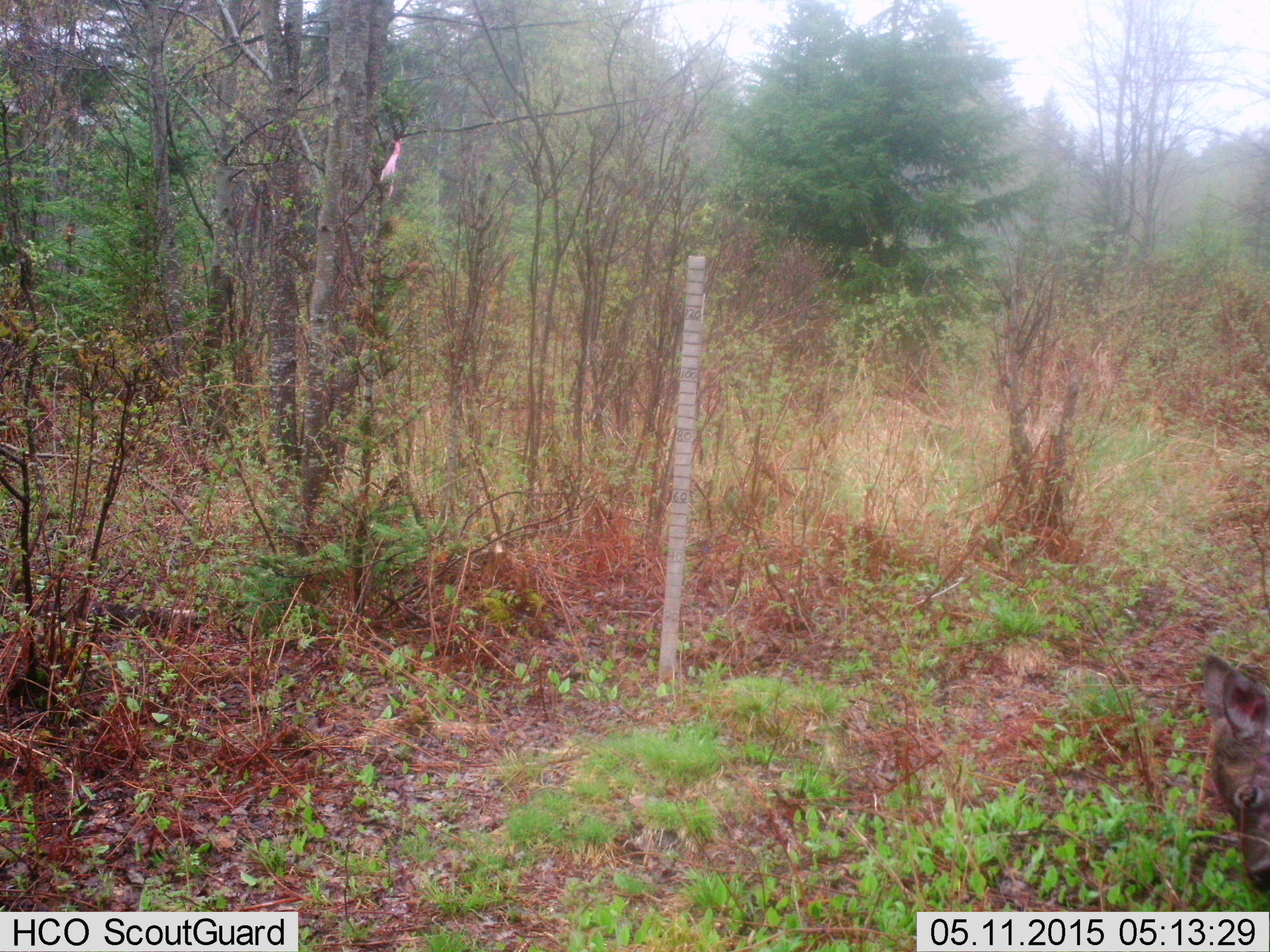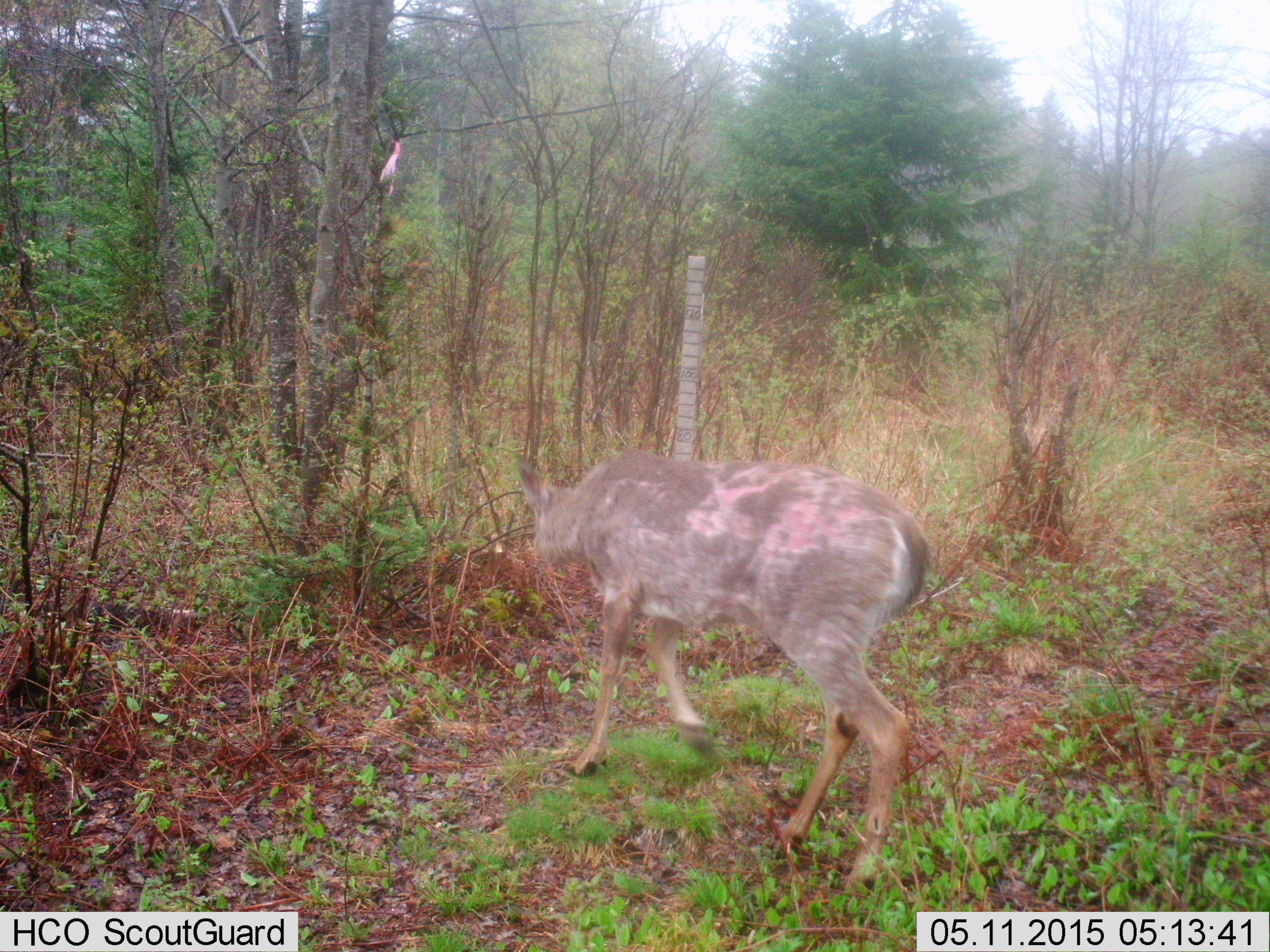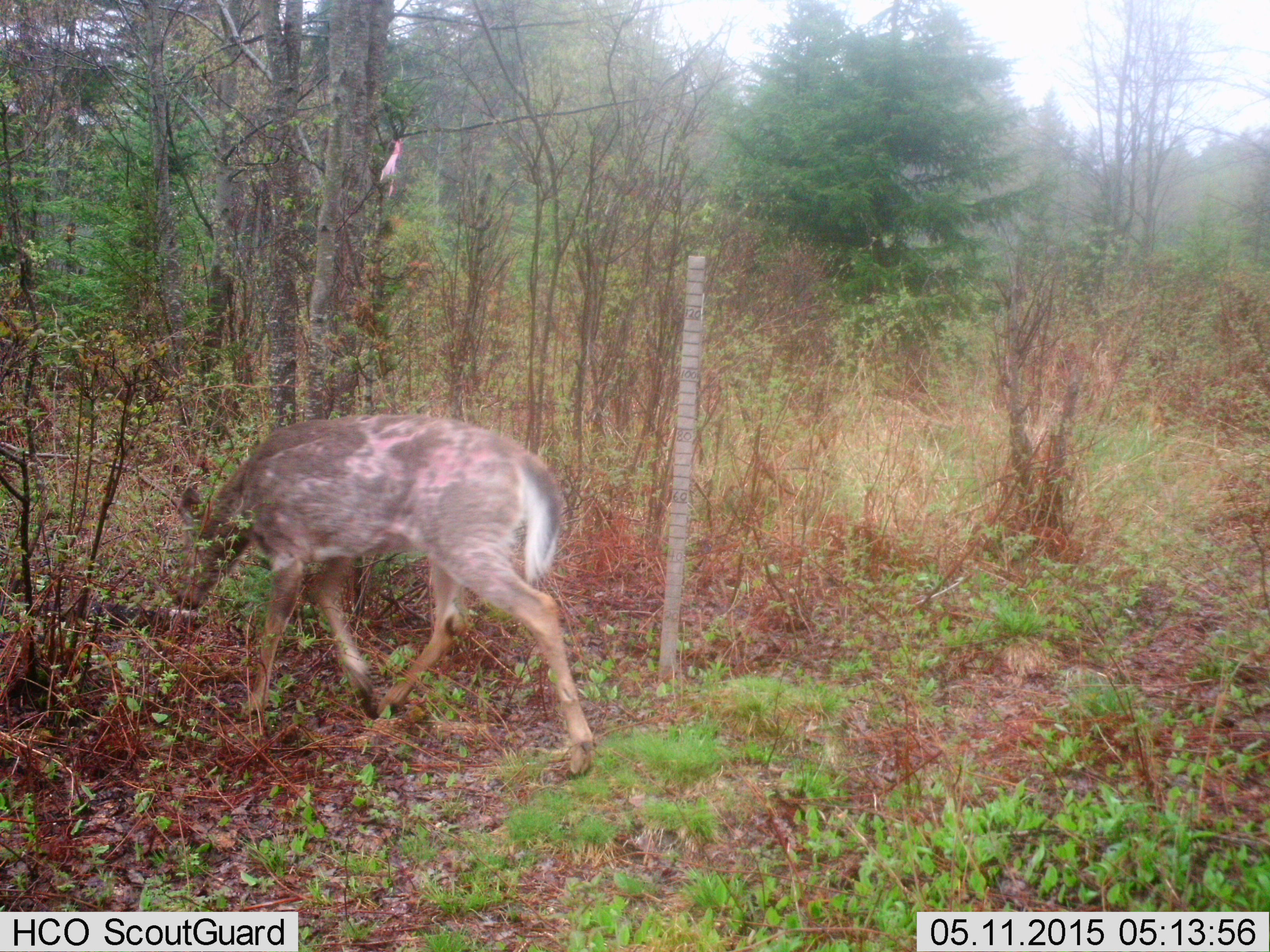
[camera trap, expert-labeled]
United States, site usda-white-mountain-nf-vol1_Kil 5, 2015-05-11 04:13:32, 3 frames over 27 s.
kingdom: Animalia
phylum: Chordata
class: Mammalia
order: Artiodactyla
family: Cervidae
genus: Odocoileus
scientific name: Odocoileus virginianus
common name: white-tailed deer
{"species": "white-tailed deer (Odocoileus virginianus)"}